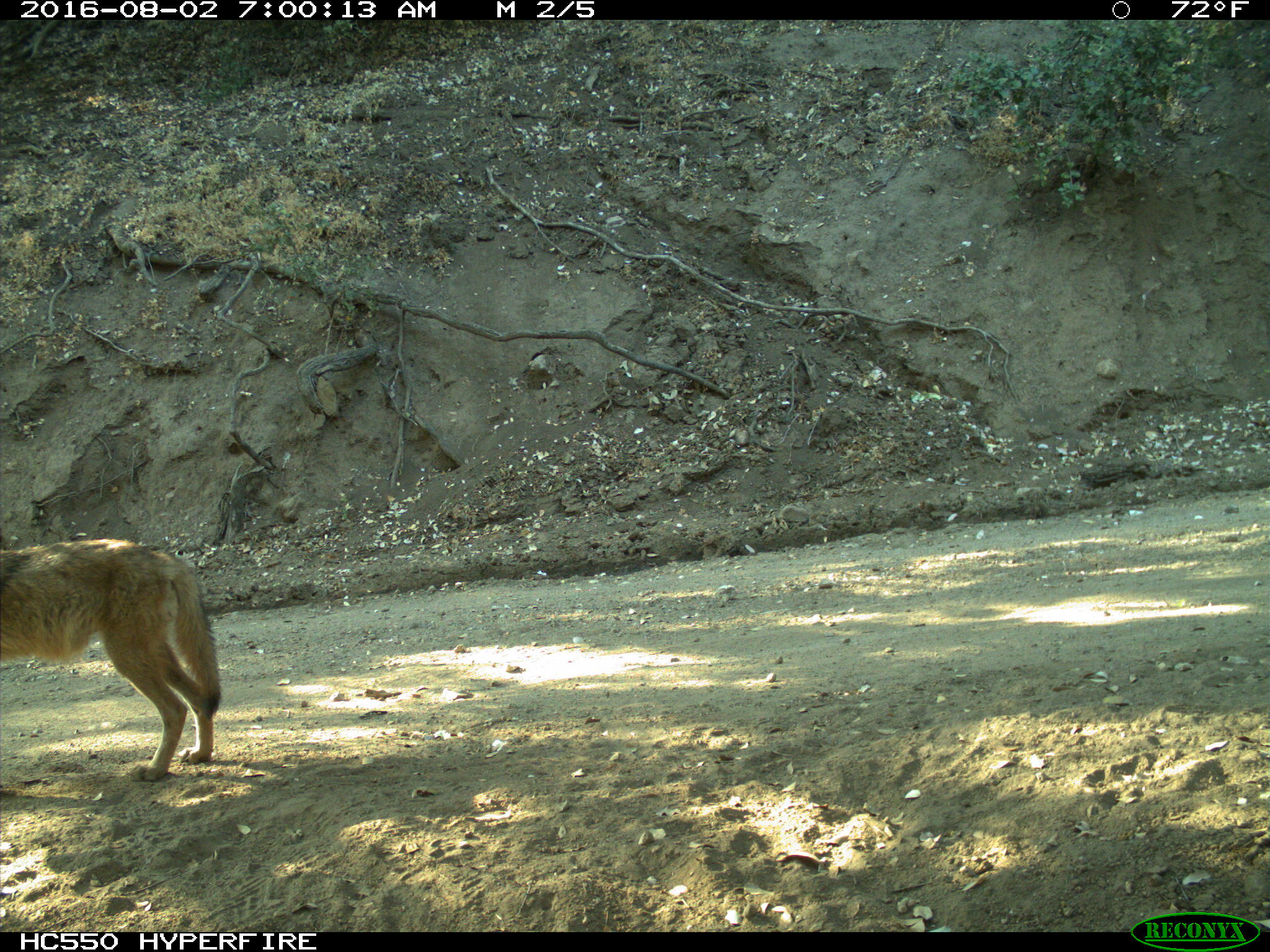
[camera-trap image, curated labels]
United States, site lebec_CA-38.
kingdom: Animalia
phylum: Chordata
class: Mammalia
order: Carnivora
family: Canidae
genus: Canis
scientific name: Canis latrans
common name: coyote